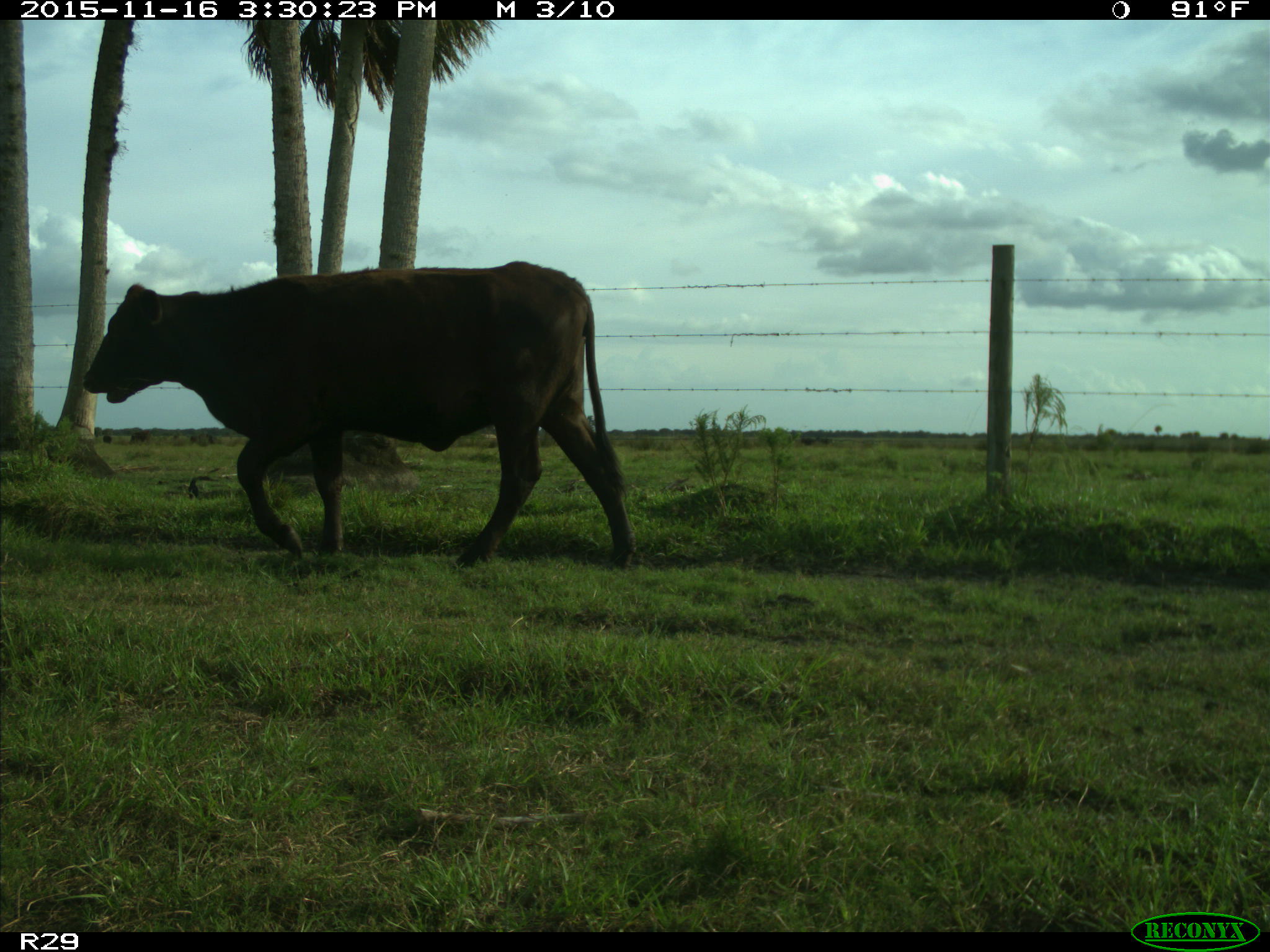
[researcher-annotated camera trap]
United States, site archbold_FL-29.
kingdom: Animalia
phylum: Chordata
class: Mammalia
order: Artiodactyla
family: Bovidae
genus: Bos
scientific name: Bos taurus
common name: domestic cow